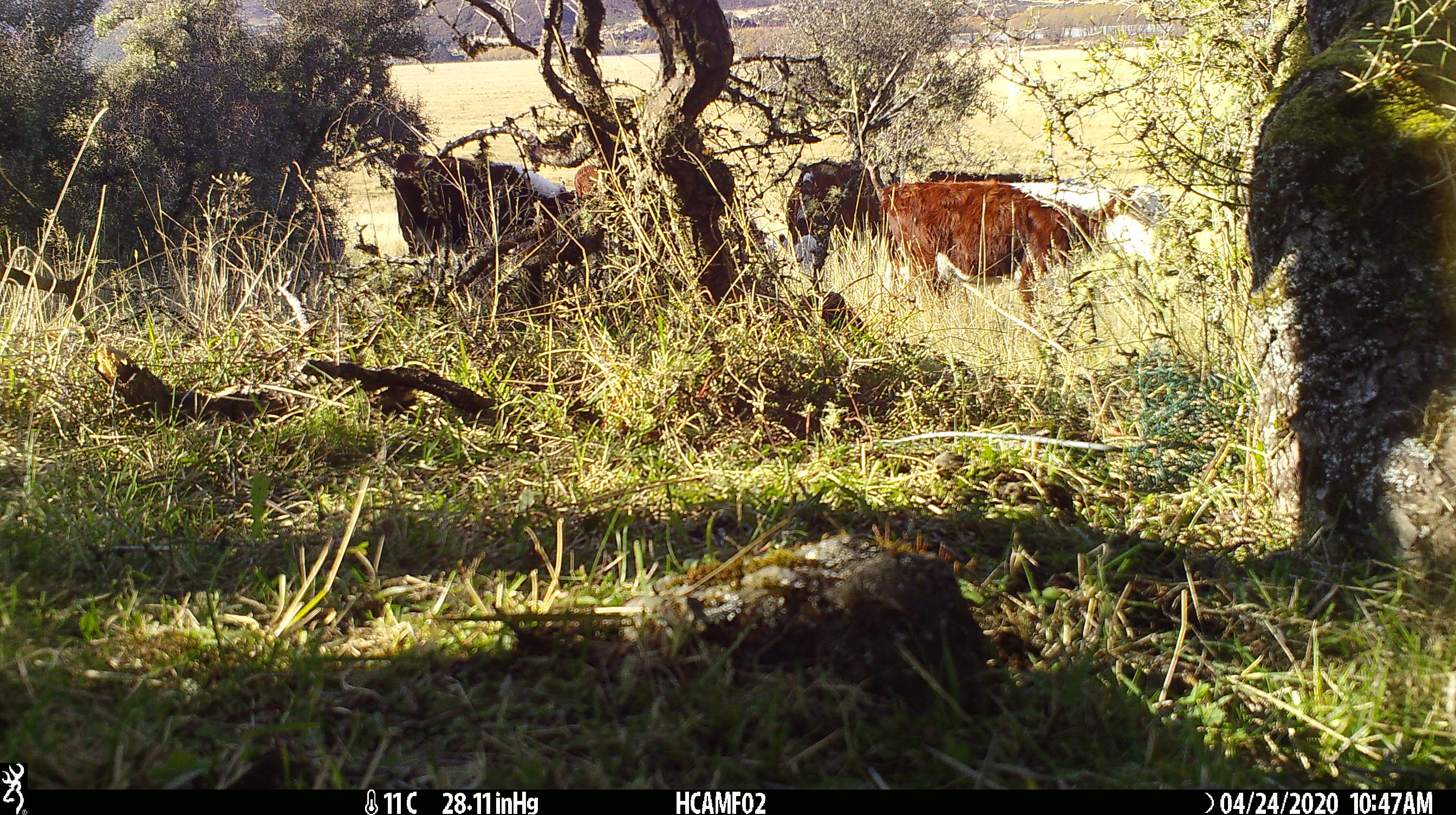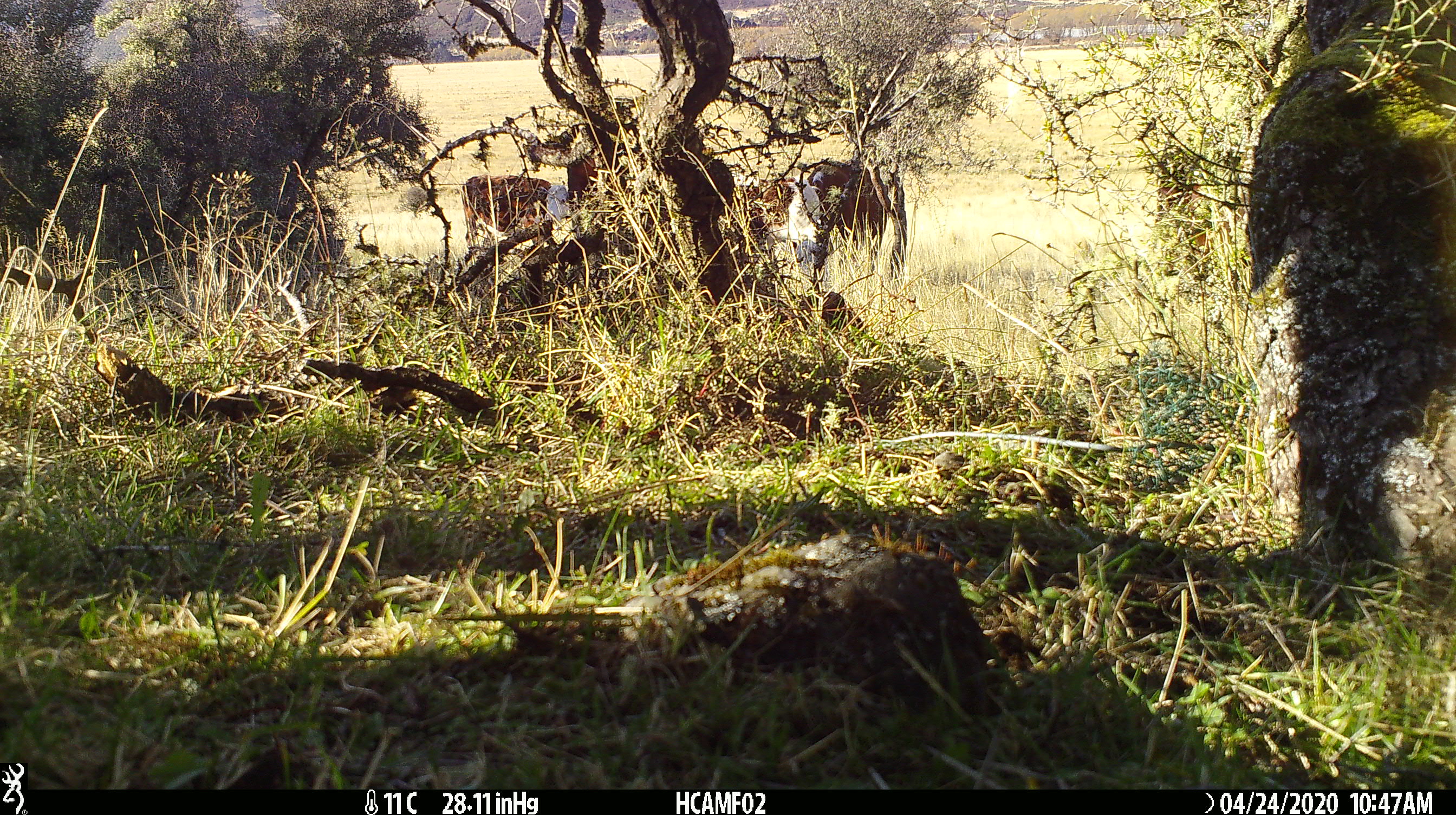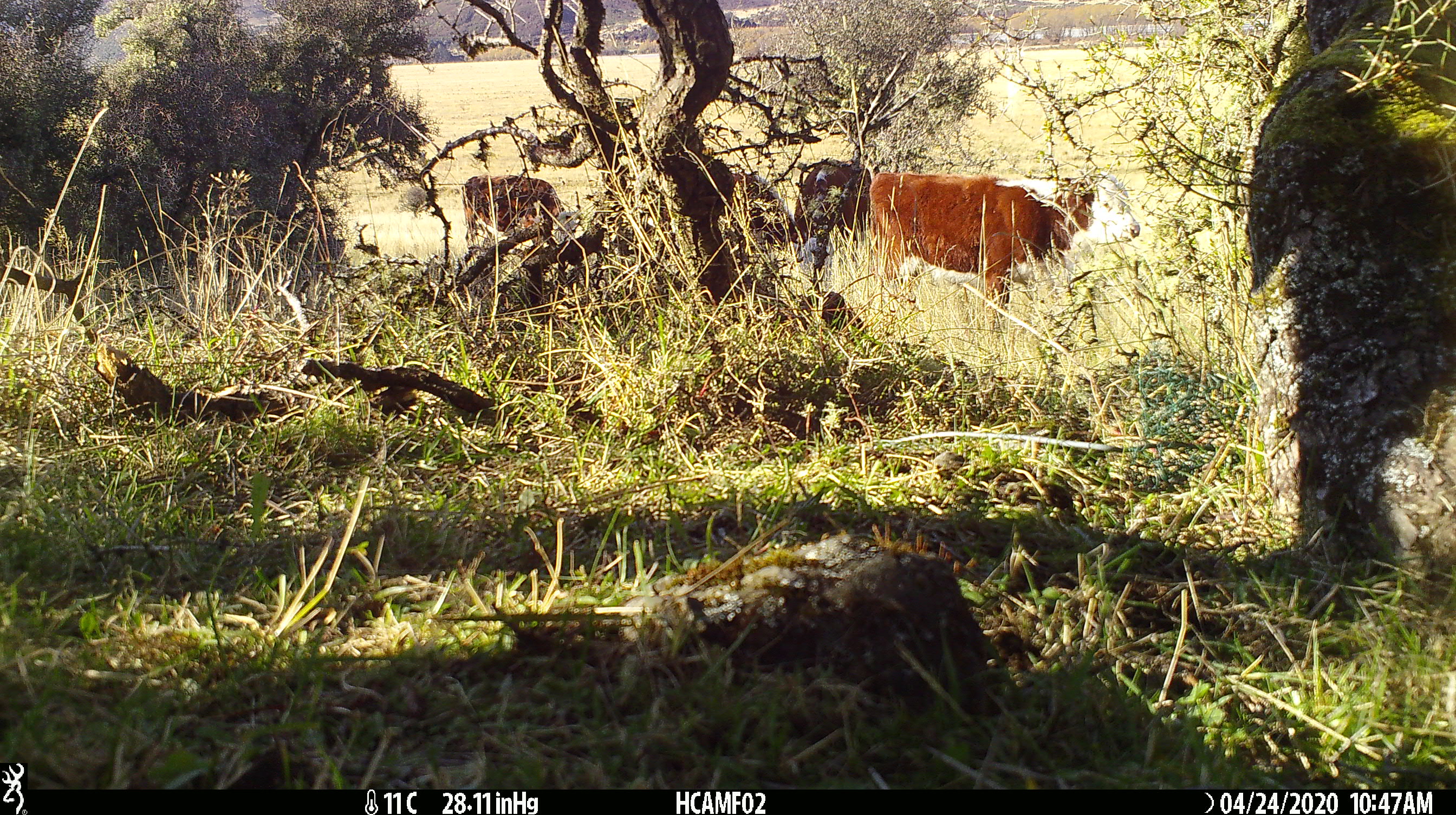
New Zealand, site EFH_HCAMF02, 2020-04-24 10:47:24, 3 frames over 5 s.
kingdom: Animalia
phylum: Chordata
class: Mammalia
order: Artiodactyla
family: Bovidae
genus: Bos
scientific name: Bos taurus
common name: domestic cow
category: cow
Cow (domestic cow) (Bos taurus).